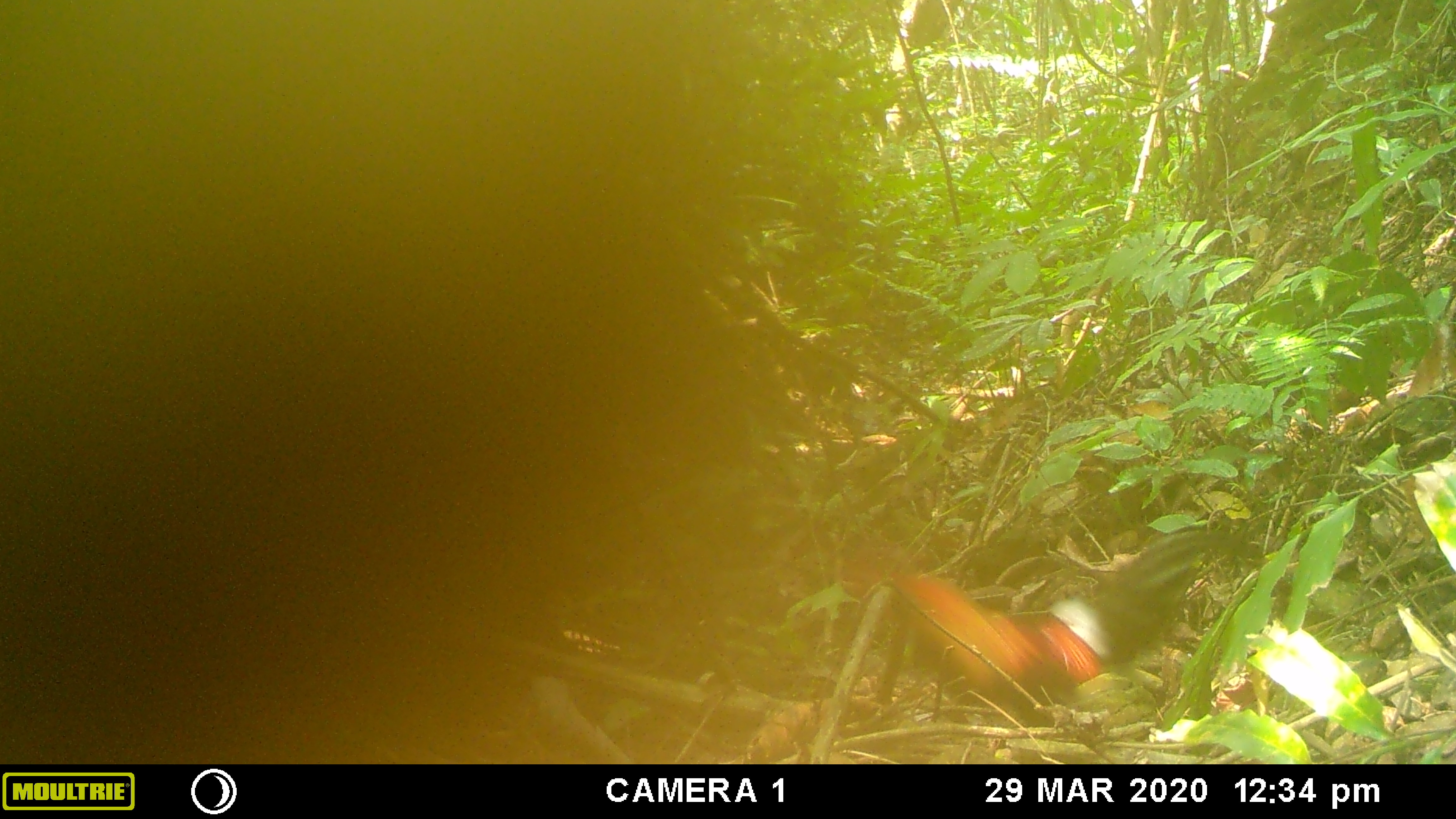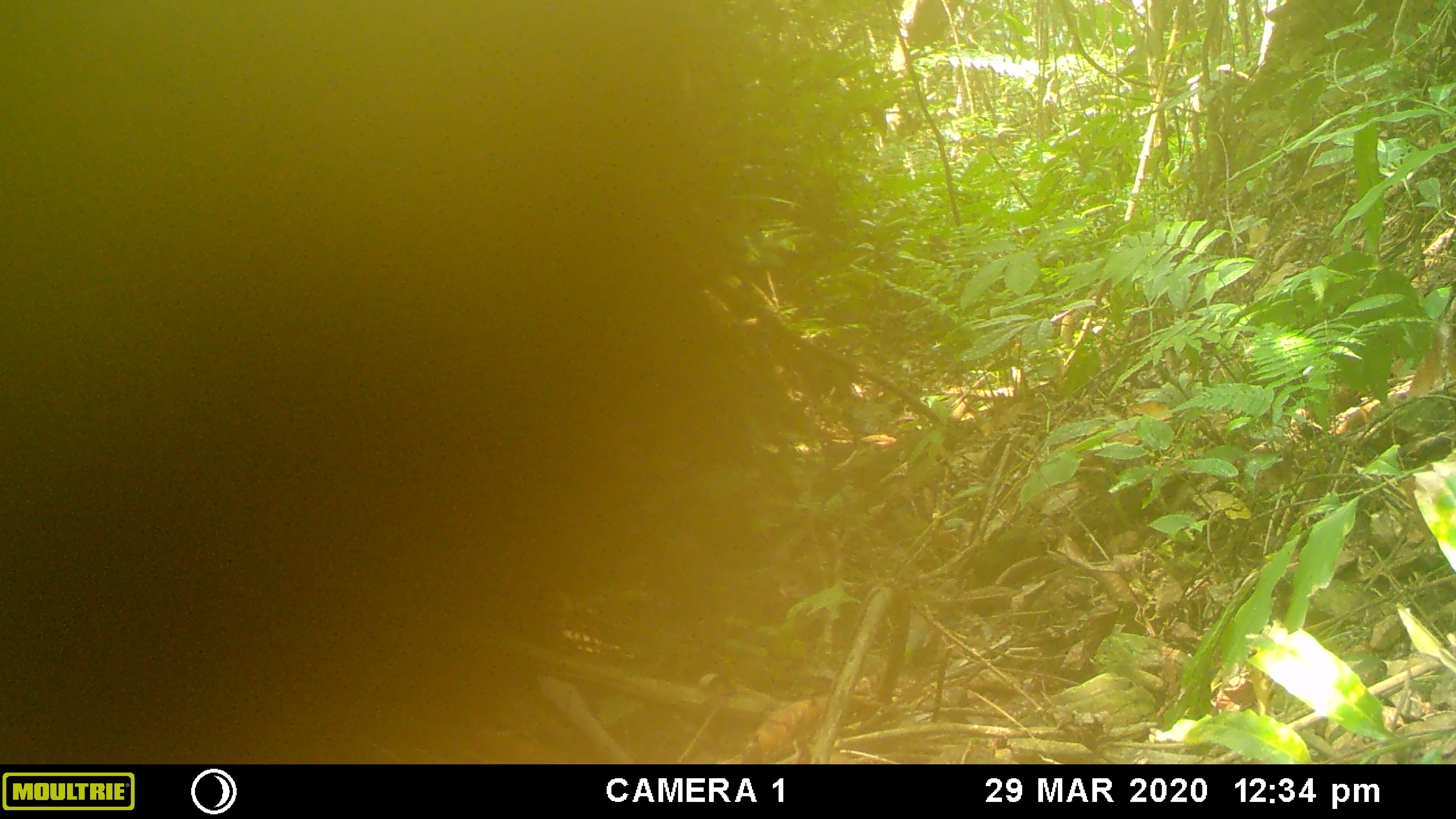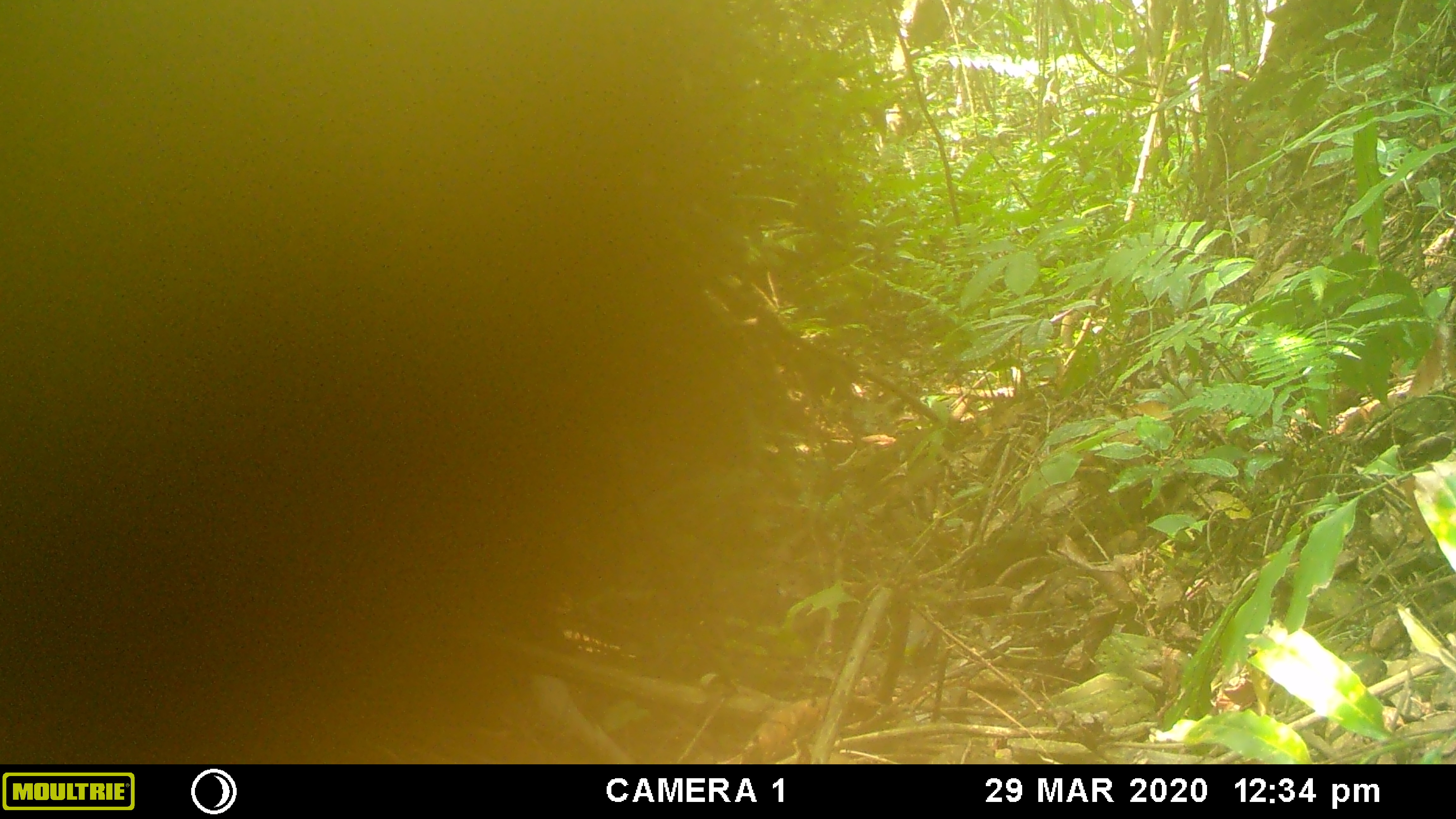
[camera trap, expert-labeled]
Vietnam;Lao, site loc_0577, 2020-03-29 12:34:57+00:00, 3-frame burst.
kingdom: Animalia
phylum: Chordata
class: Aves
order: Galliformes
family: Phasianidae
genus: Gallus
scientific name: Gallus gallus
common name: red junglefowl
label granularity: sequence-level